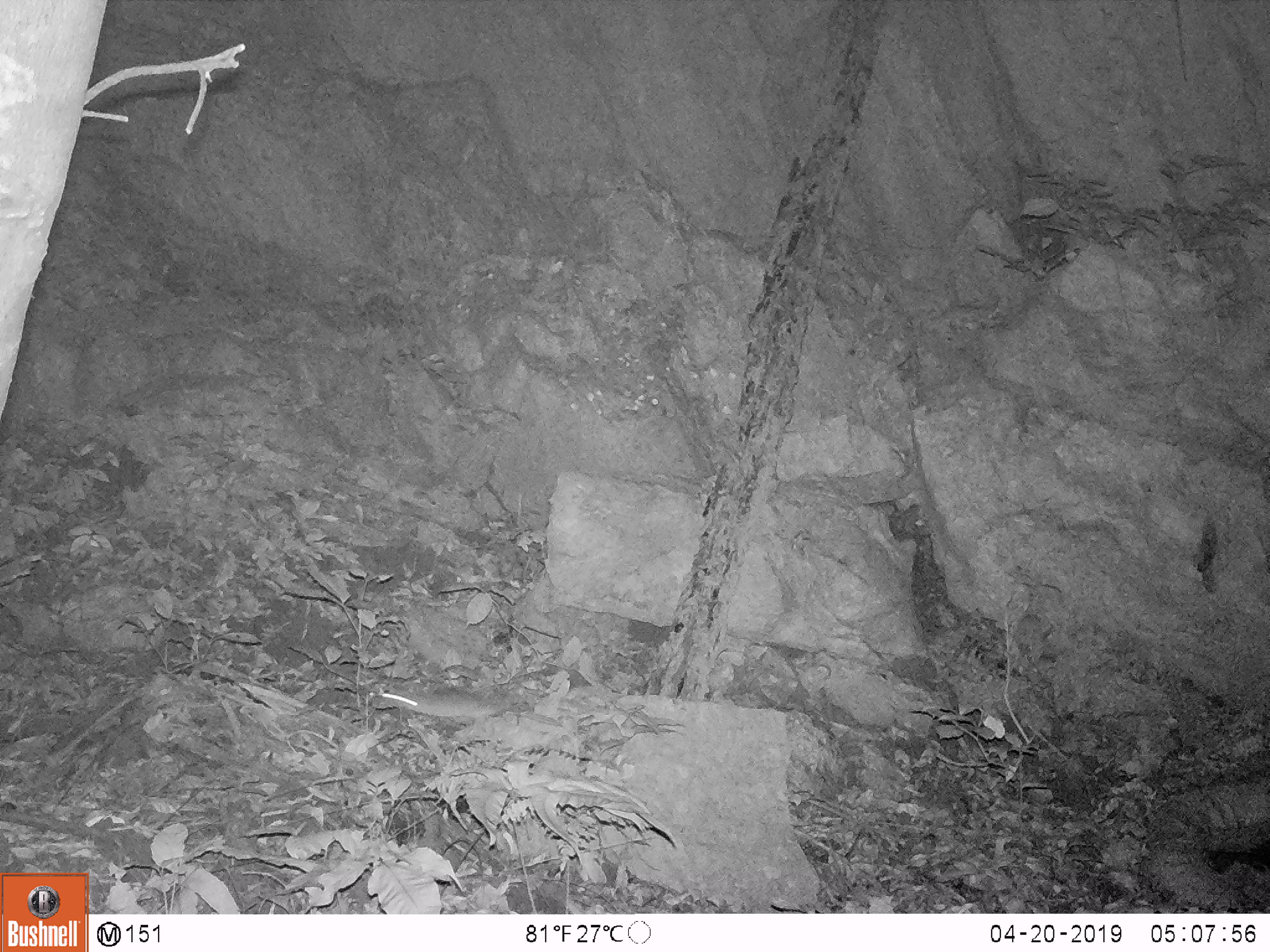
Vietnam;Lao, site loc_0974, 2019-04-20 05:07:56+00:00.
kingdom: Animalia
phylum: Chordata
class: Mammalia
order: Rodentia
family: Muridae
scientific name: Muridae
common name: old-world mice and rats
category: unidentified murid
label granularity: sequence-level